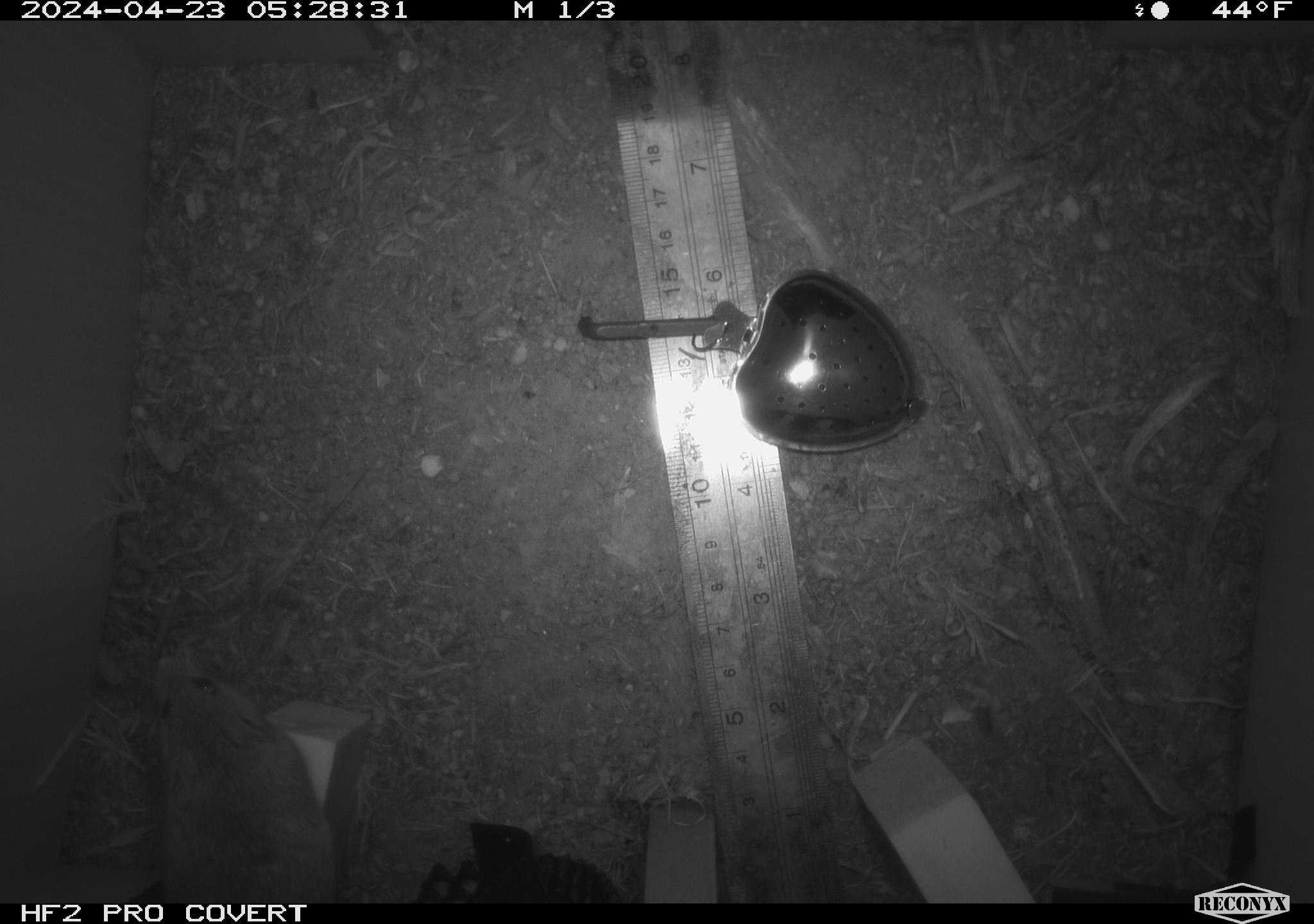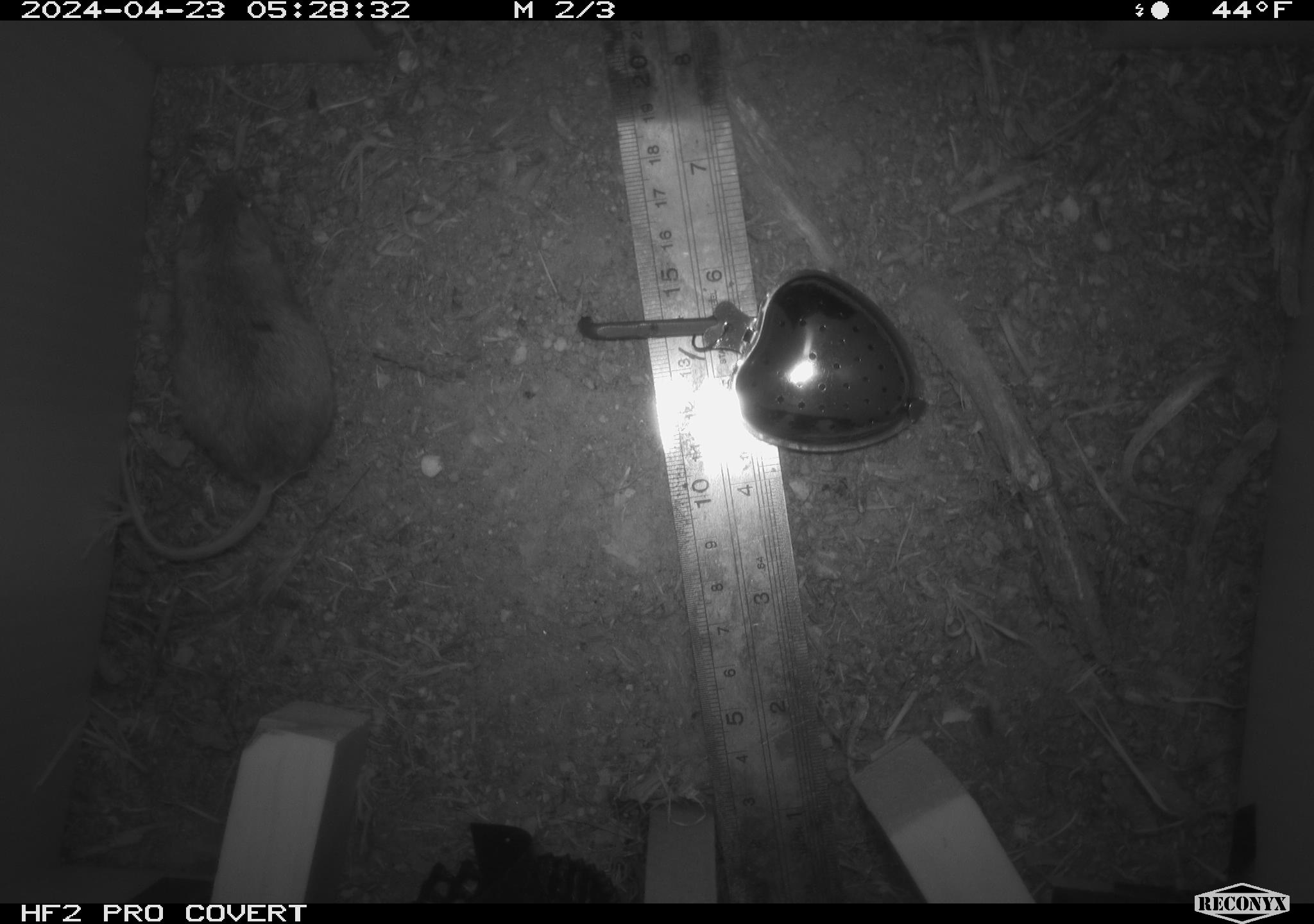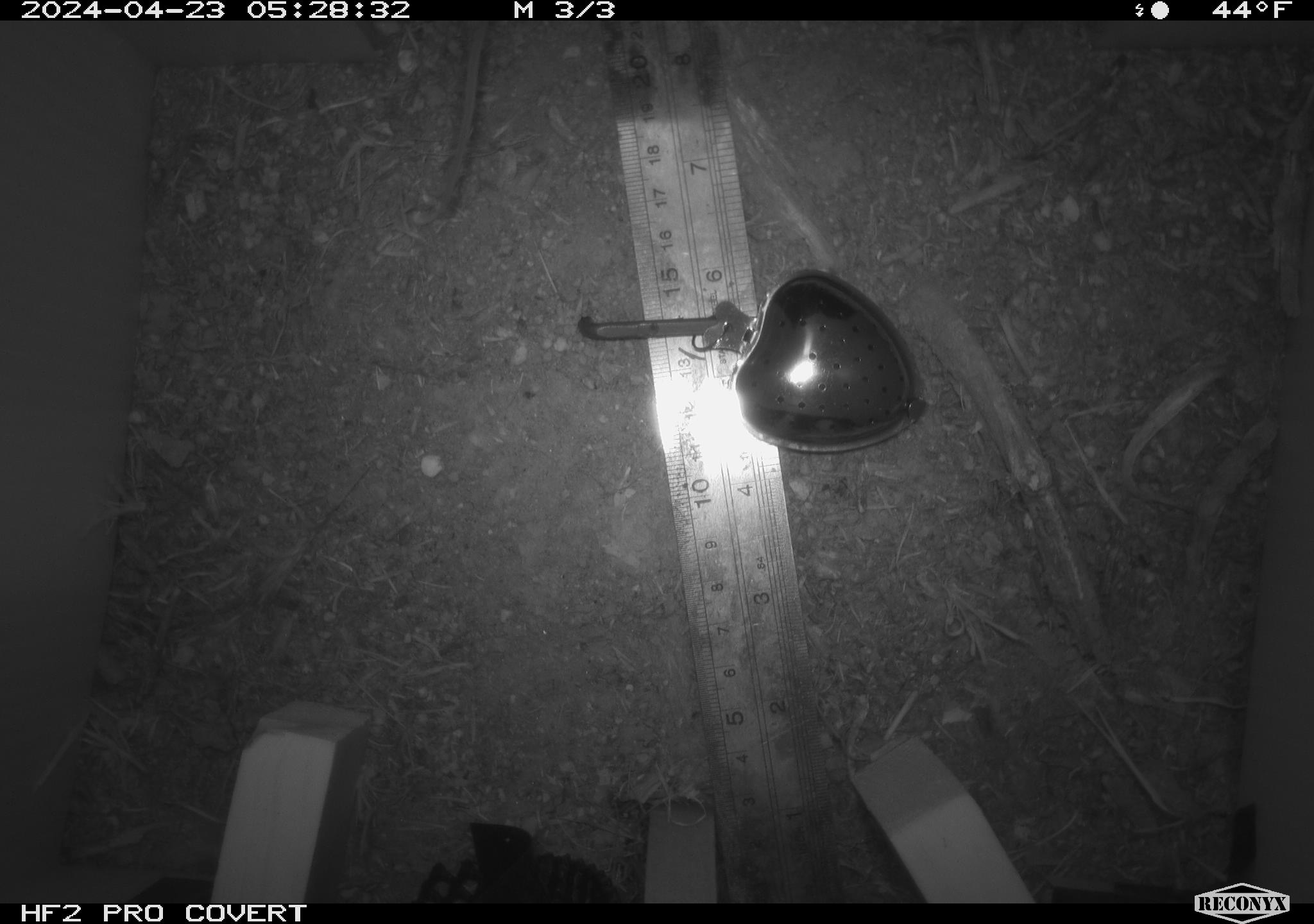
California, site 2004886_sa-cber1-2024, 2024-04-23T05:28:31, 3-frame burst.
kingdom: Animalia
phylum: Chordata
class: Mammalia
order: Rodentia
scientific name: Rodentia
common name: mouse species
Mouse species (Rodentia).